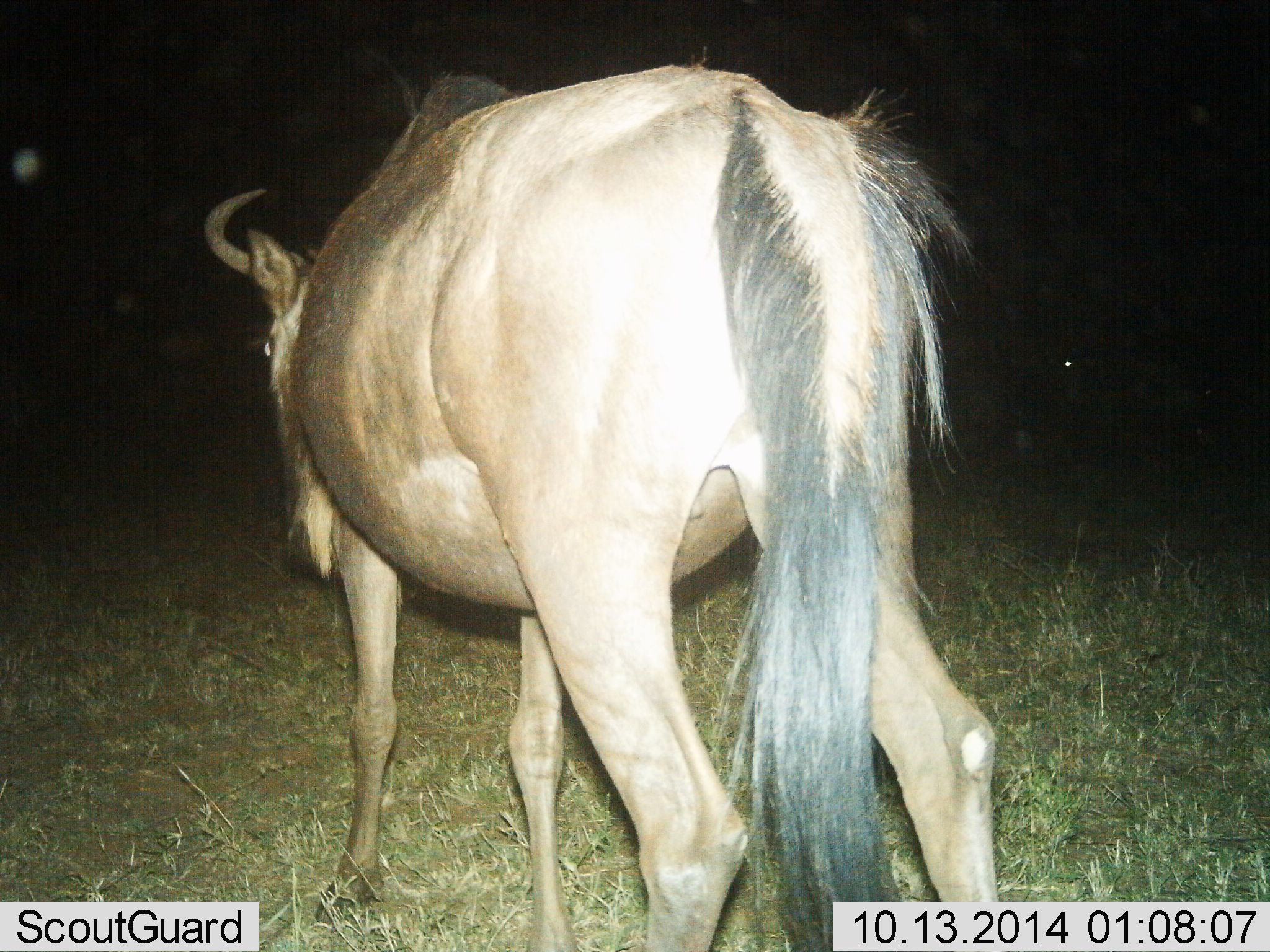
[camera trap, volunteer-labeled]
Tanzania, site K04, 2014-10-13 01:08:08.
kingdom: Animalia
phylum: Chordata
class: Mammalia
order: Artiodactyla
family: Bovidae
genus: Connochaetes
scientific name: Connochaetes taurinus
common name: blue wildebeest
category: wildebeest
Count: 1.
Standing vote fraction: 70%.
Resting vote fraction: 0%.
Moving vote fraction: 20%.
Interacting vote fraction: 0%.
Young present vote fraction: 0%.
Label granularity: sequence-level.